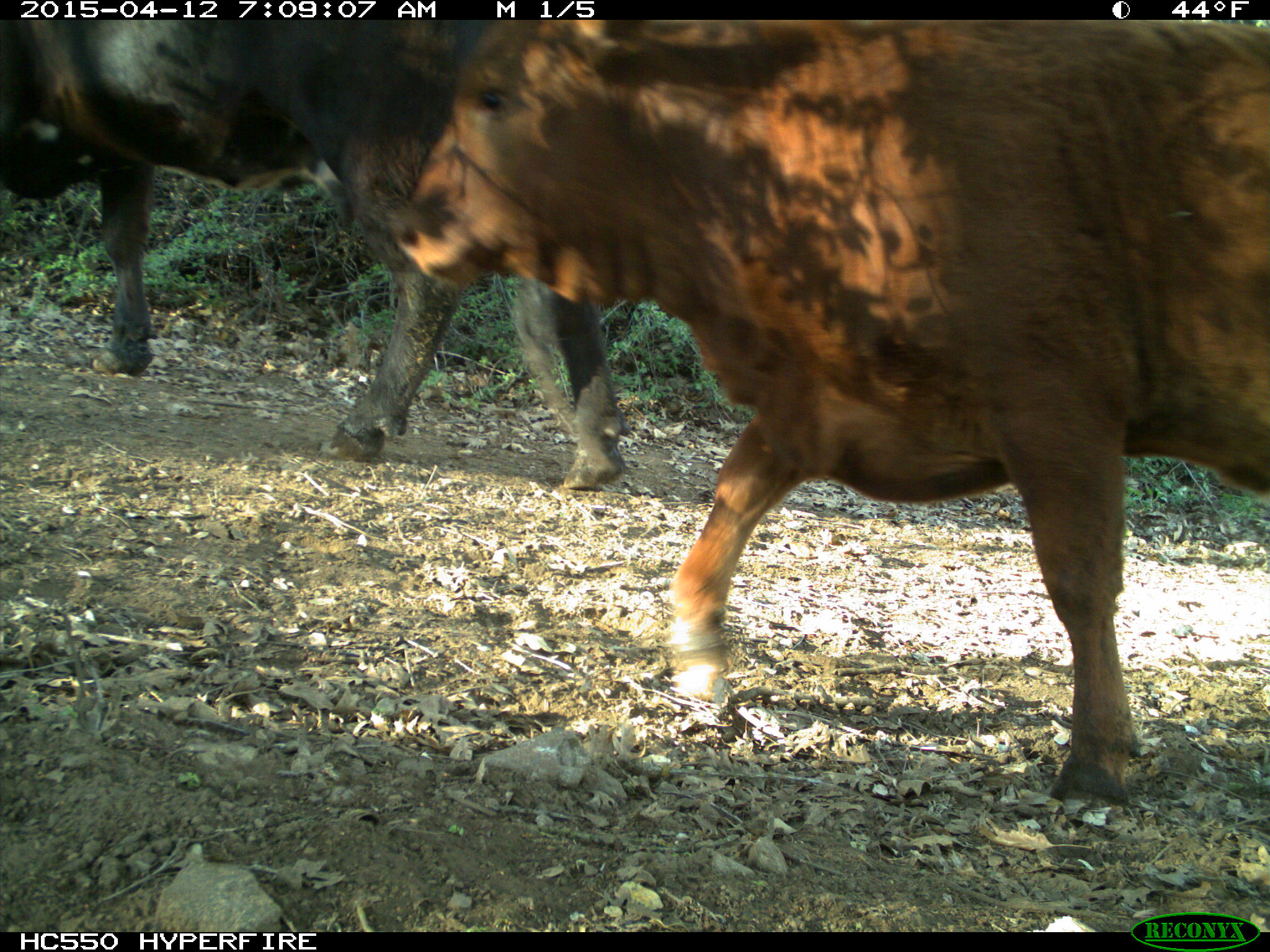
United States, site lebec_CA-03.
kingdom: Animalia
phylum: Chordata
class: Mammalia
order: Artiodactyla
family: Bovidae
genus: Bos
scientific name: Bos taurus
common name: domestic cow